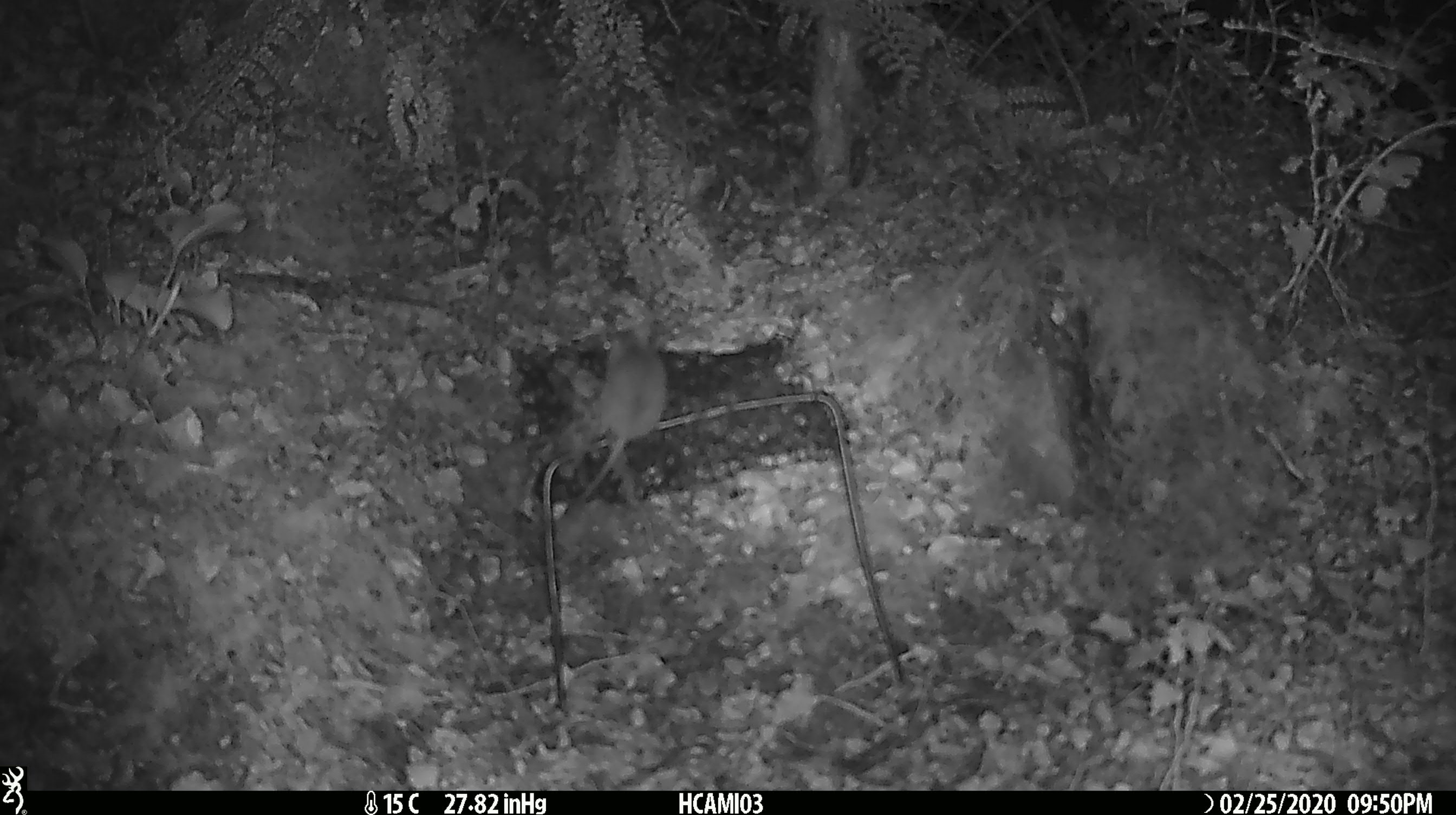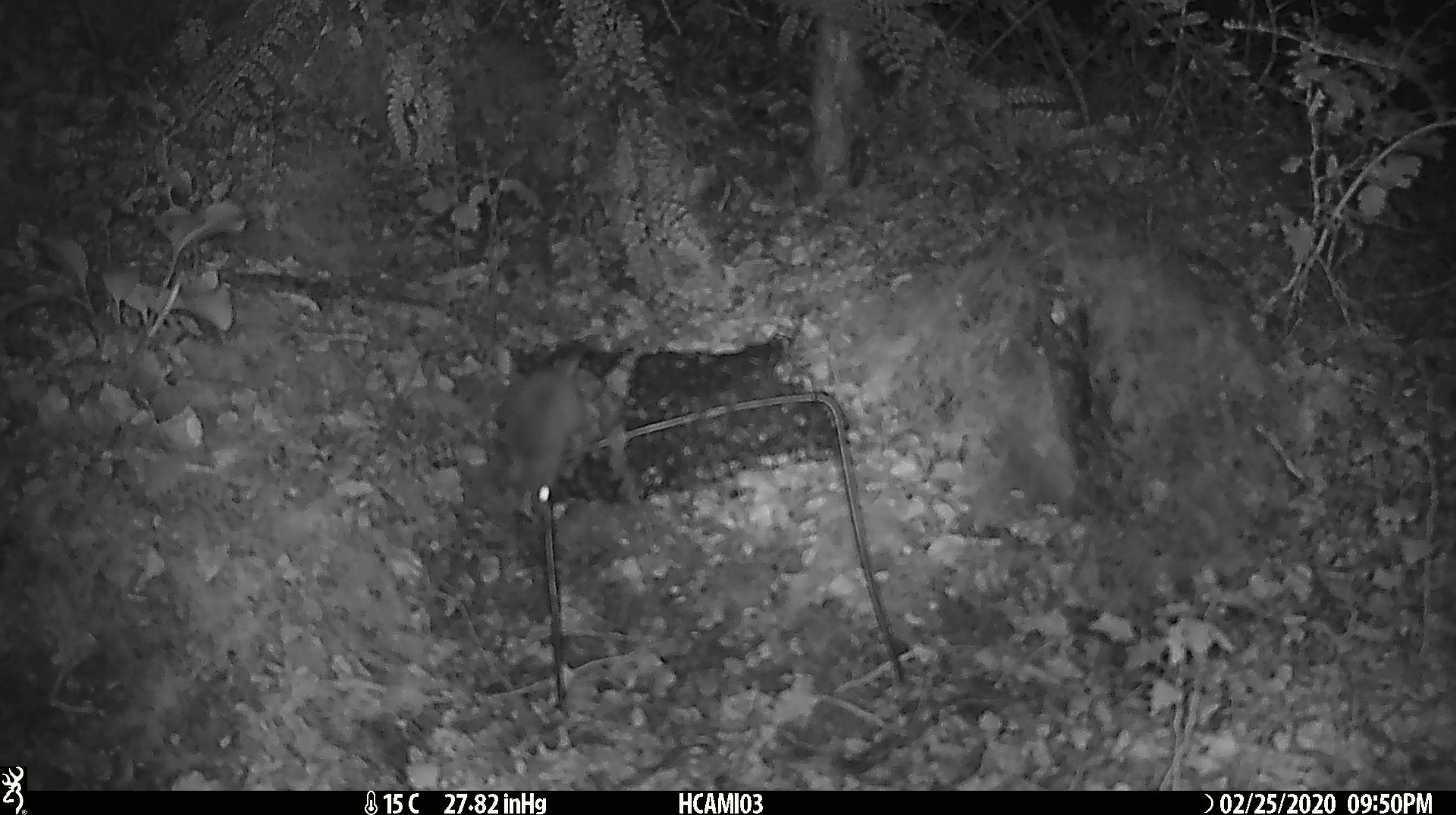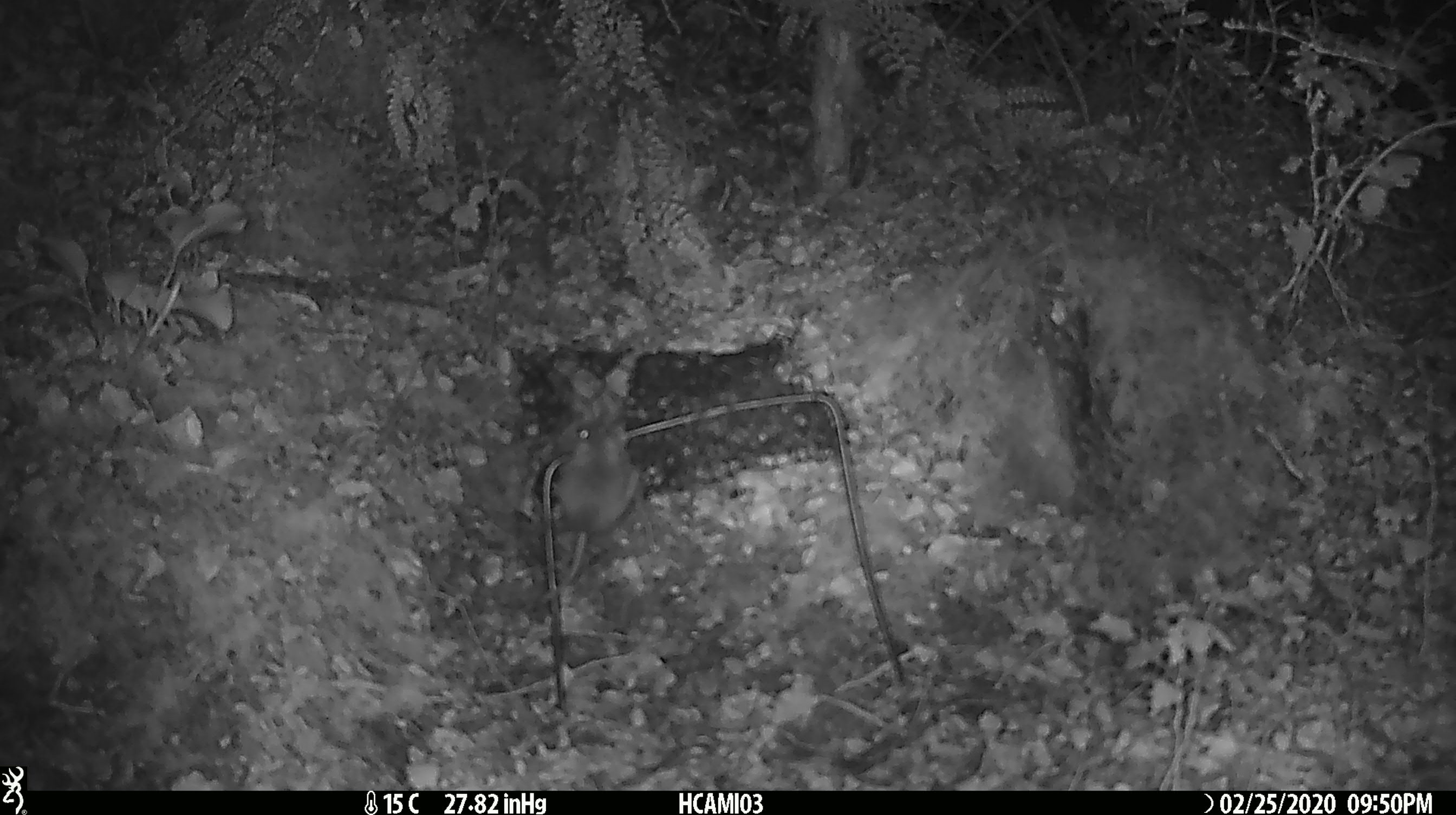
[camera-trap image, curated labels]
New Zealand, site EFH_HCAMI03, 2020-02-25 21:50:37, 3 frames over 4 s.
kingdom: Animalia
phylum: Chordata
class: Mammalia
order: Rodentia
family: Muridae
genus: Mus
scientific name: Mus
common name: mouse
Mouse (Mus).